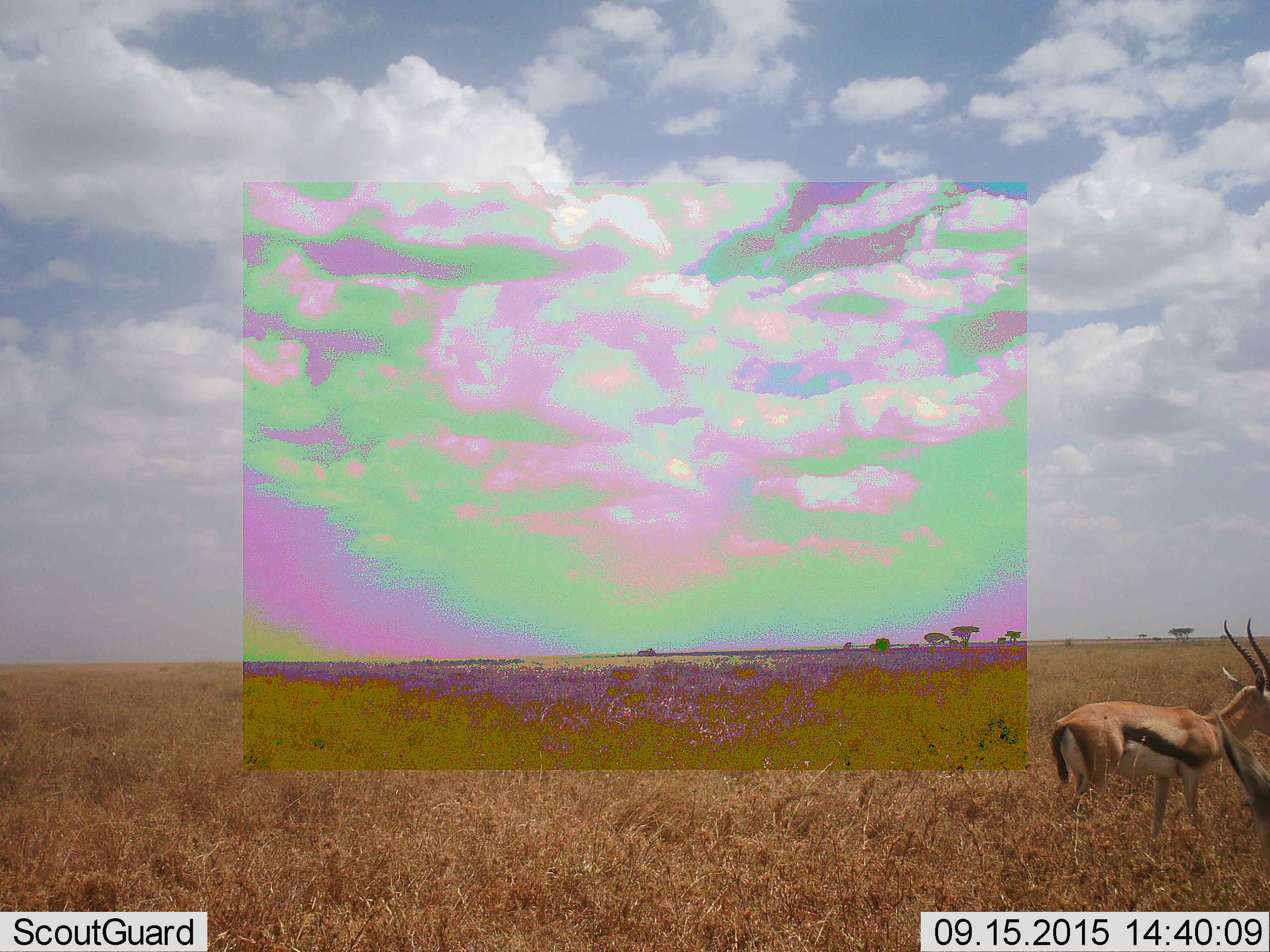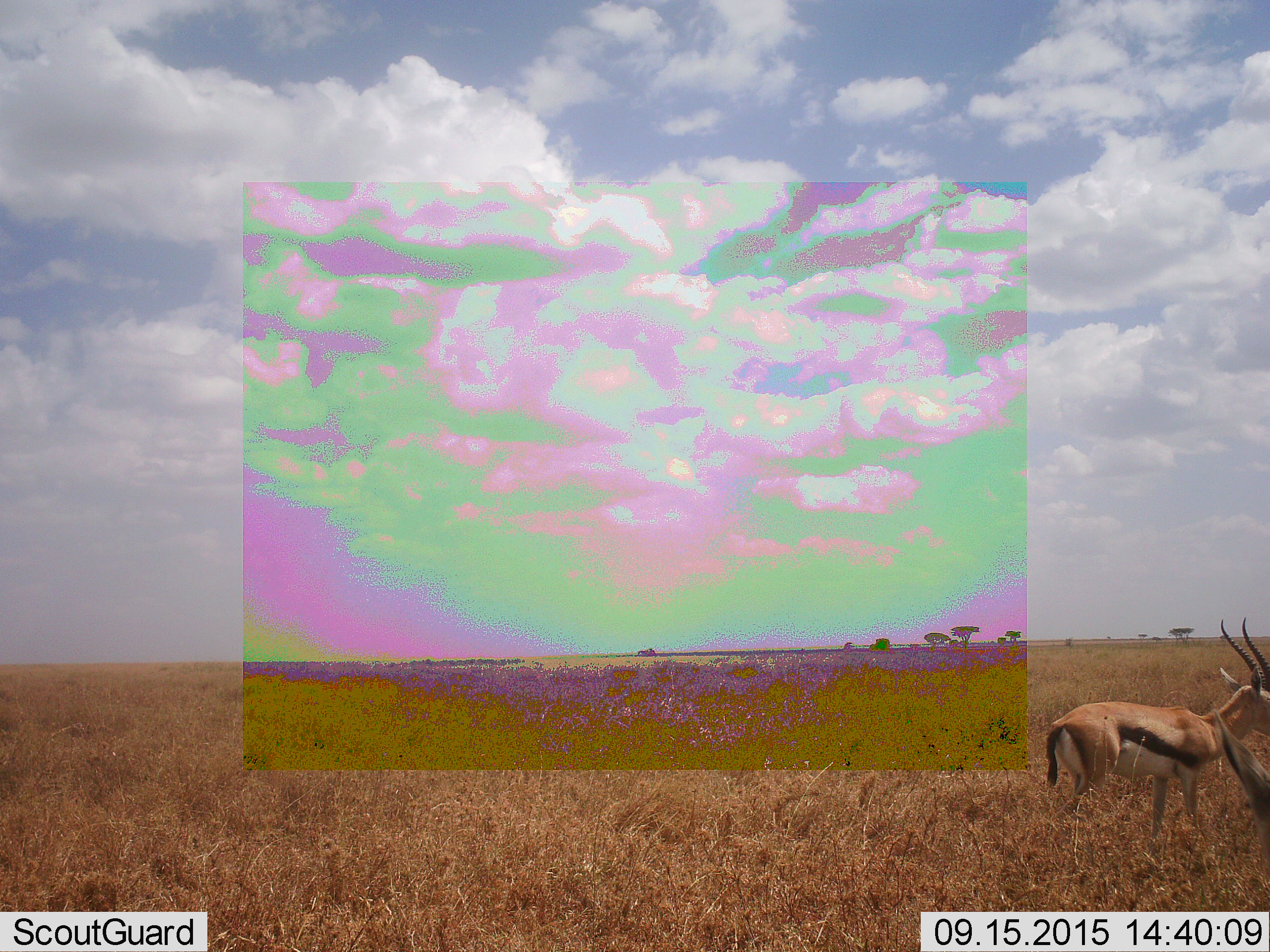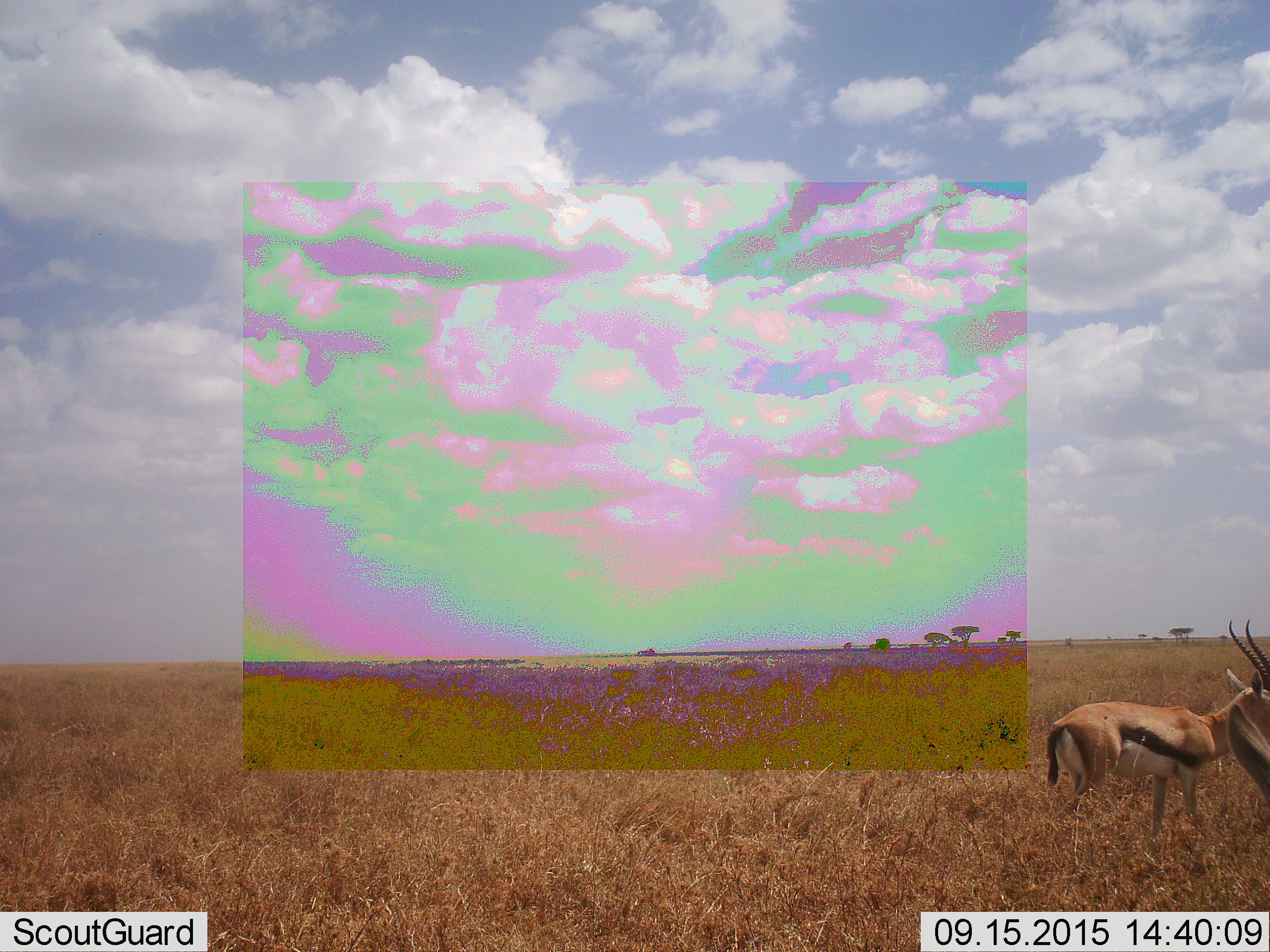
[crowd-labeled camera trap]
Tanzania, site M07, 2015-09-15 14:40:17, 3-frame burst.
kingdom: Animalia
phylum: Chordata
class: Mammalia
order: Artiodactyla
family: Bovidae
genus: Eudorcas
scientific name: Eudorcas thomsonii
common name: thomson's gazelle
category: gazellethomsons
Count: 2.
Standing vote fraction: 100%.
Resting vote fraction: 0%.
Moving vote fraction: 0%.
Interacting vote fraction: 0%.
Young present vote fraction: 0%.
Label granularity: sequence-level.